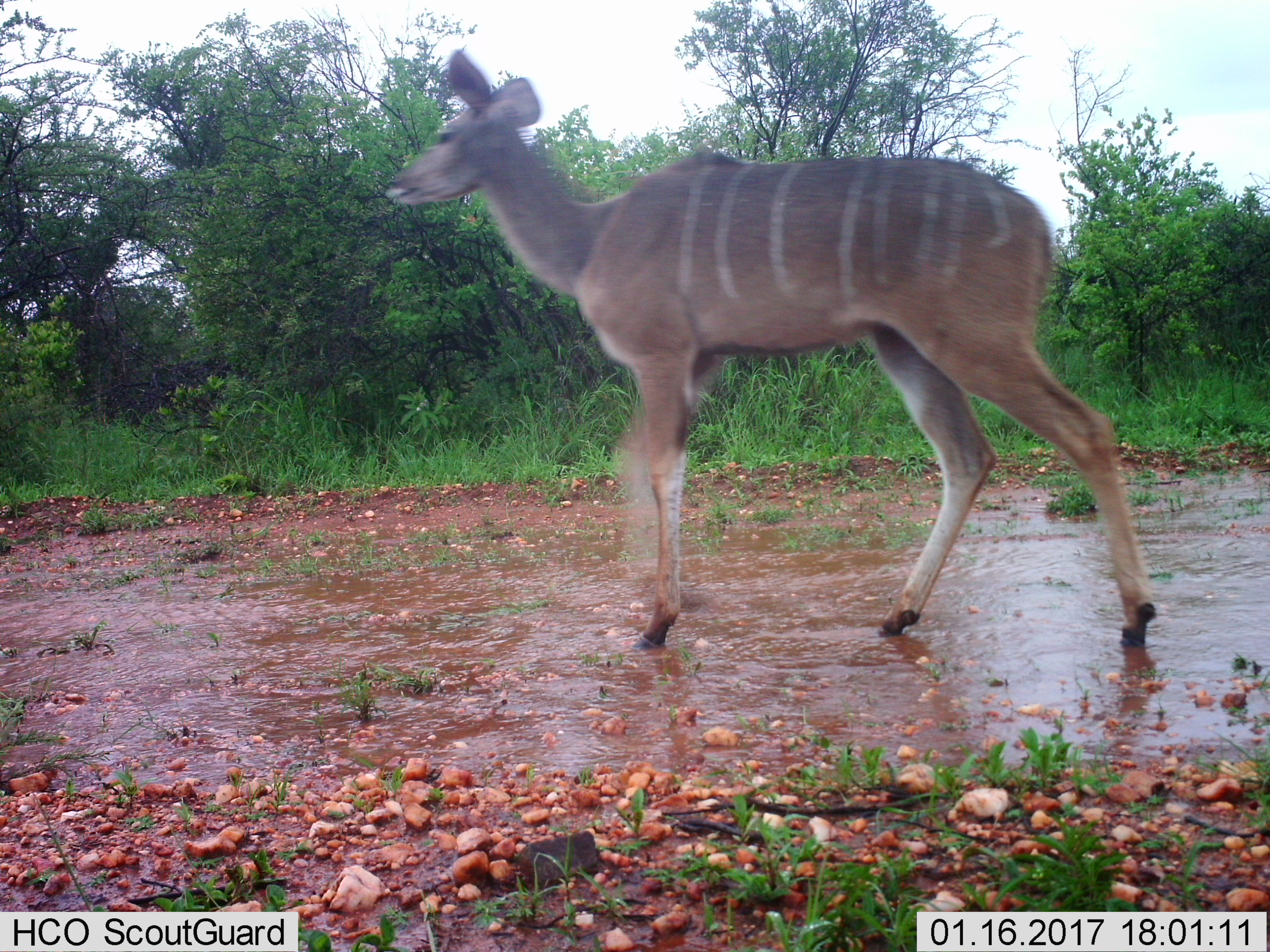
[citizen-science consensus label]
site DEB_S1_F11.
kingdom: Animalia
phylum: Chordata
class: Mammalia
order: Artiodactyla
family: Bovidae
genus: Tragelaphus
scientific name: Tragelaphus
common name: kudu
Kudu (Tragelaphus), count 1. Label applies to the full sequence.